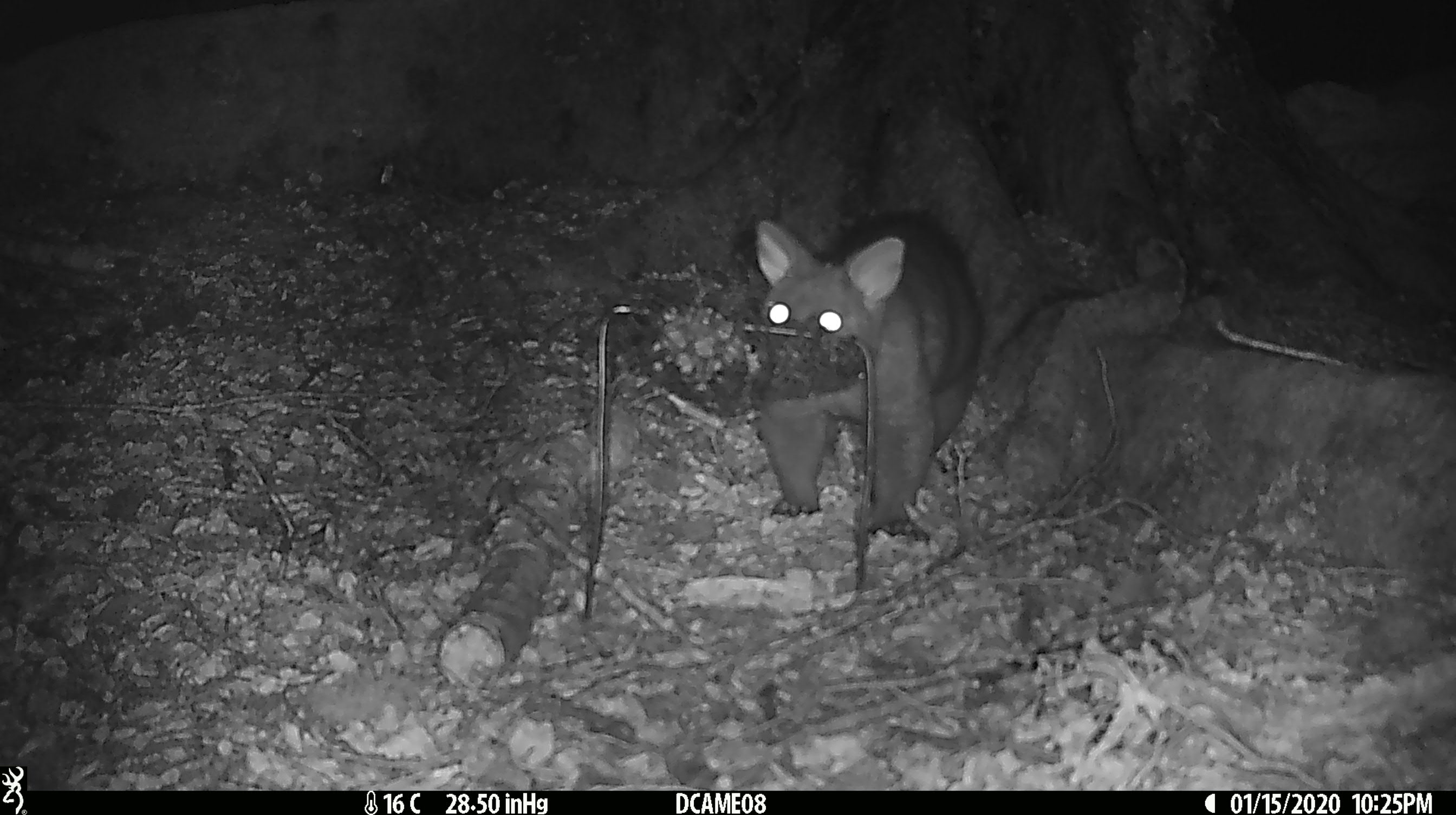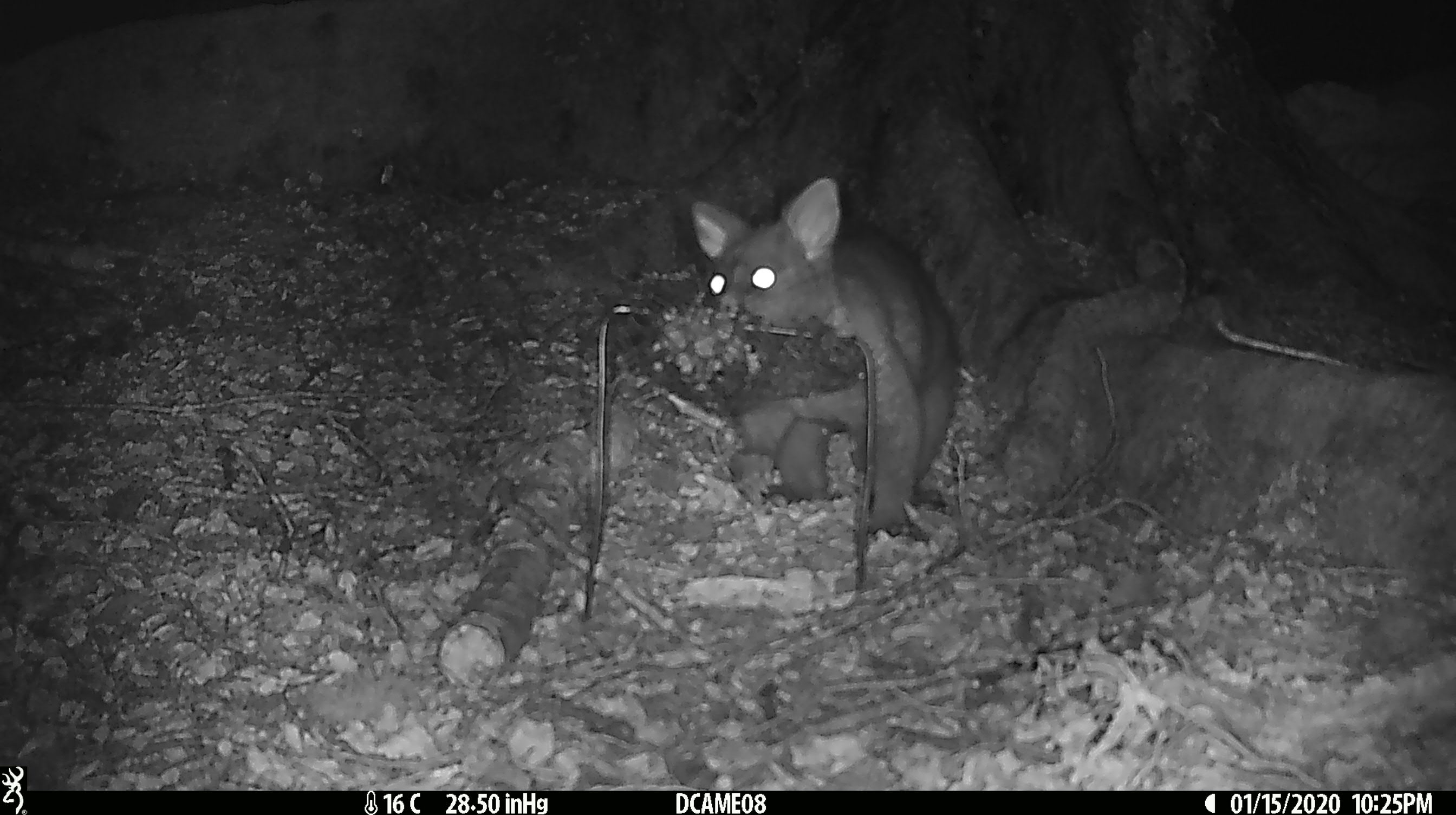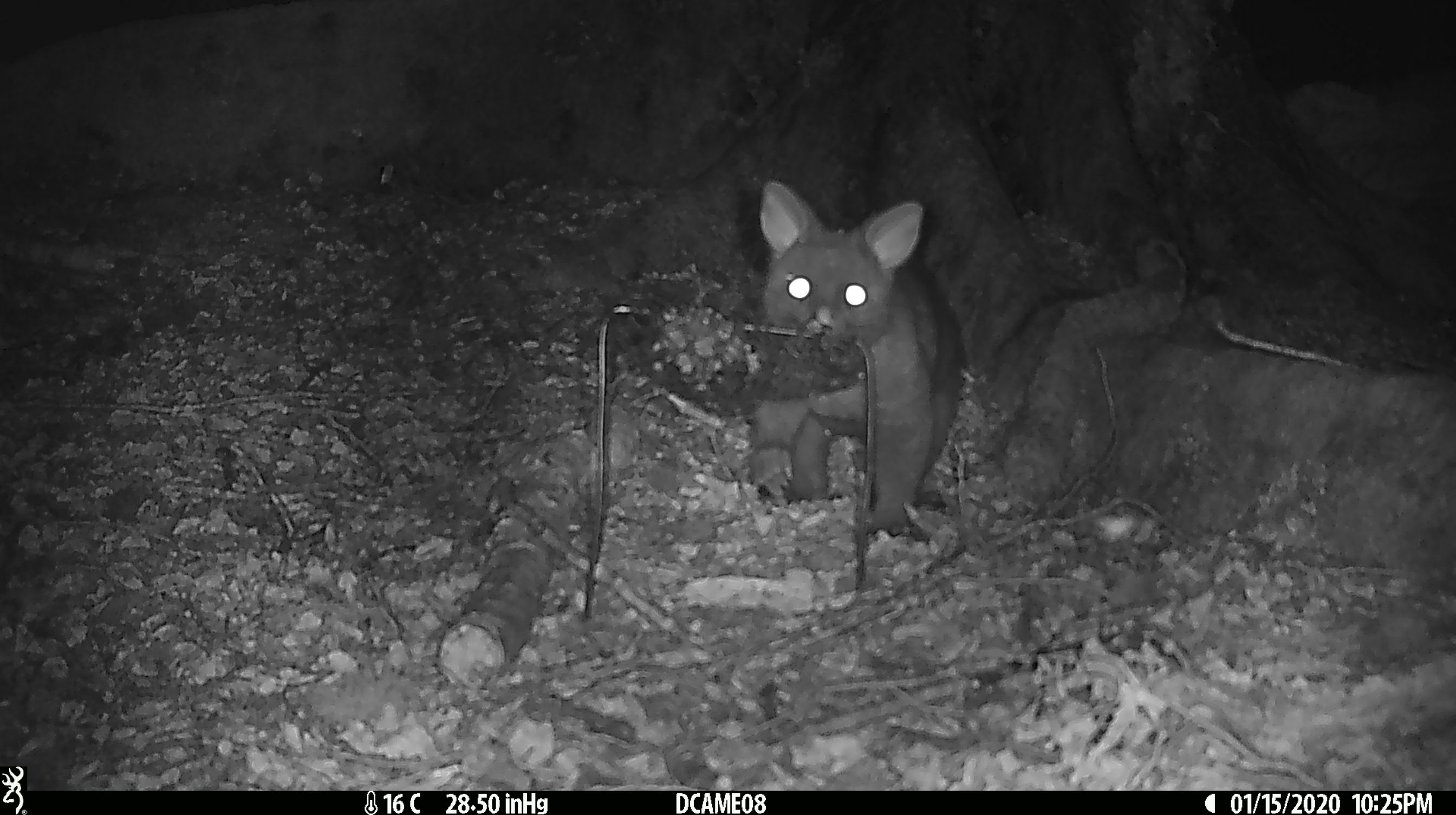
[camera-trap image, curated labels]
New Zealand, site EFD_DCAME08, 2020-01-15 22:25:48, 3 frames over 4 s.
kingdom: Animalia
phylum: Chordata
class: Mammalia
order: Diprotodontia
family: Phalangeridae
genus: Trichosurus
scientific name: Trichosurus vulpecula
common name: common brushtail possum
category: possum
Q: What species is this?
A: Possum (common brushtail possum) (Trichosurus vulpecula).